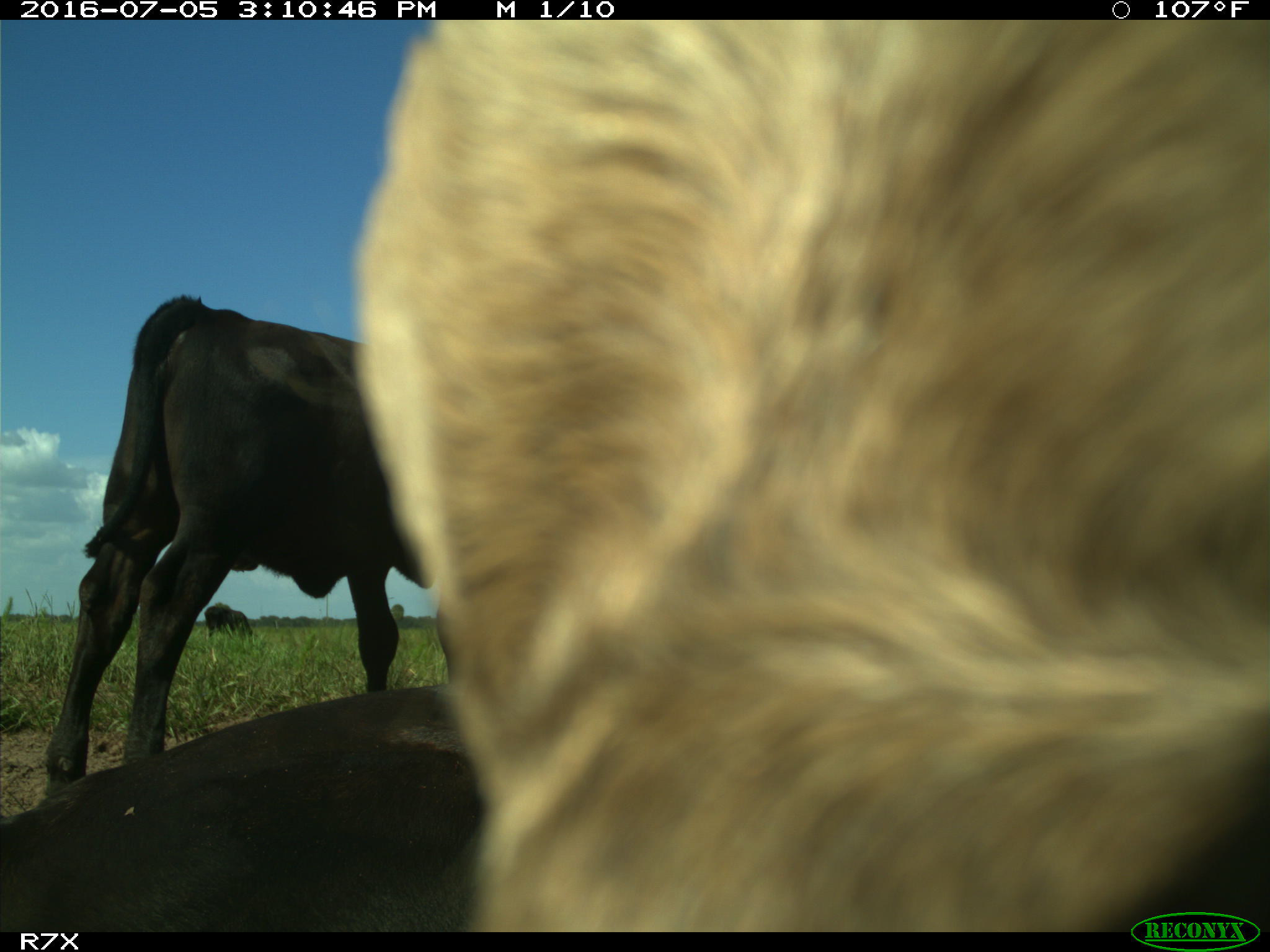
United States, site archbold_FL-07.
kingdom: Animalia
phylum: Chordata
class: Mammalia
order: Artiodactyla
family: Bovidae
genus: Bos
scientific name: Bos taurus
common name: domestic cow